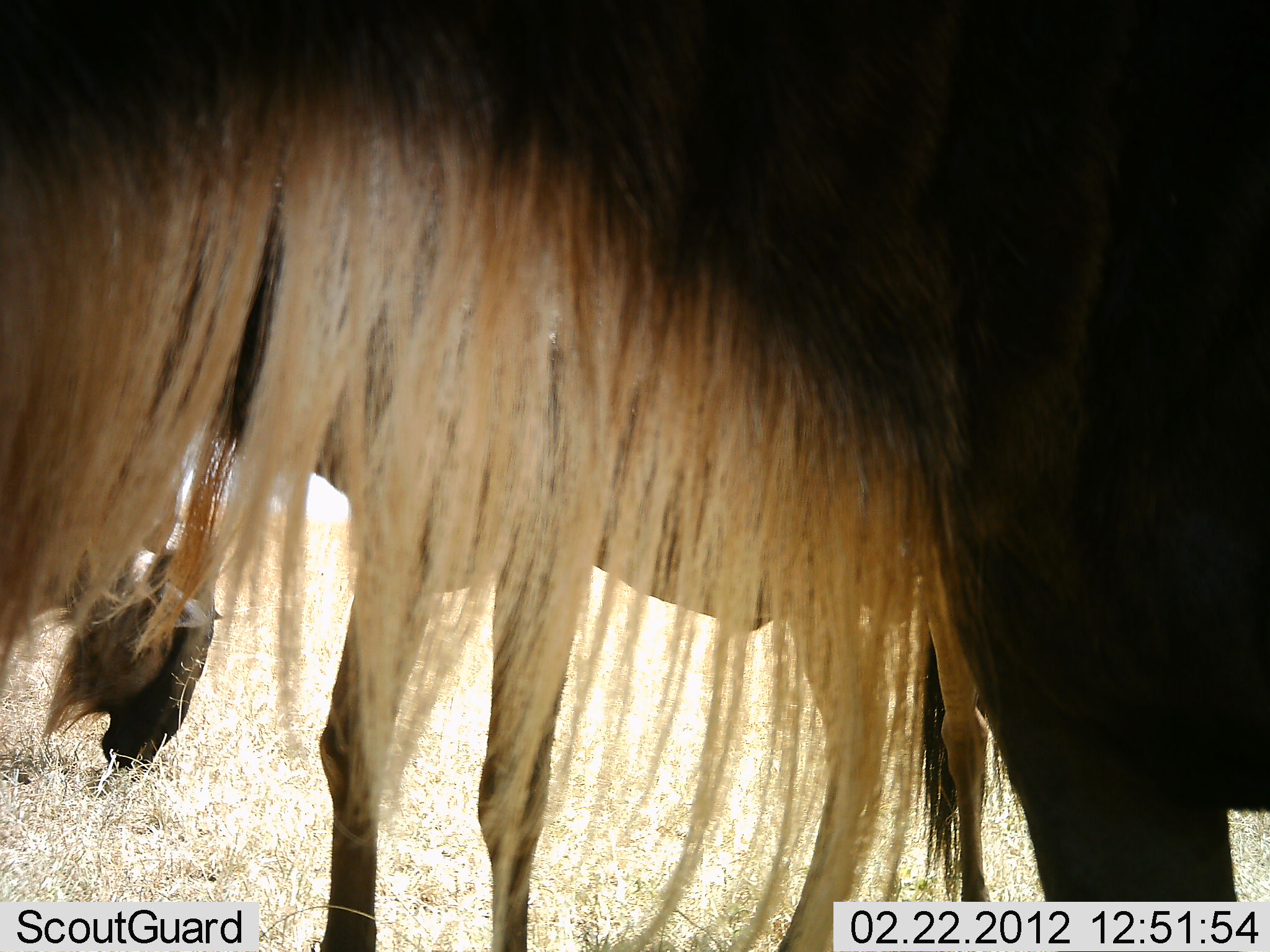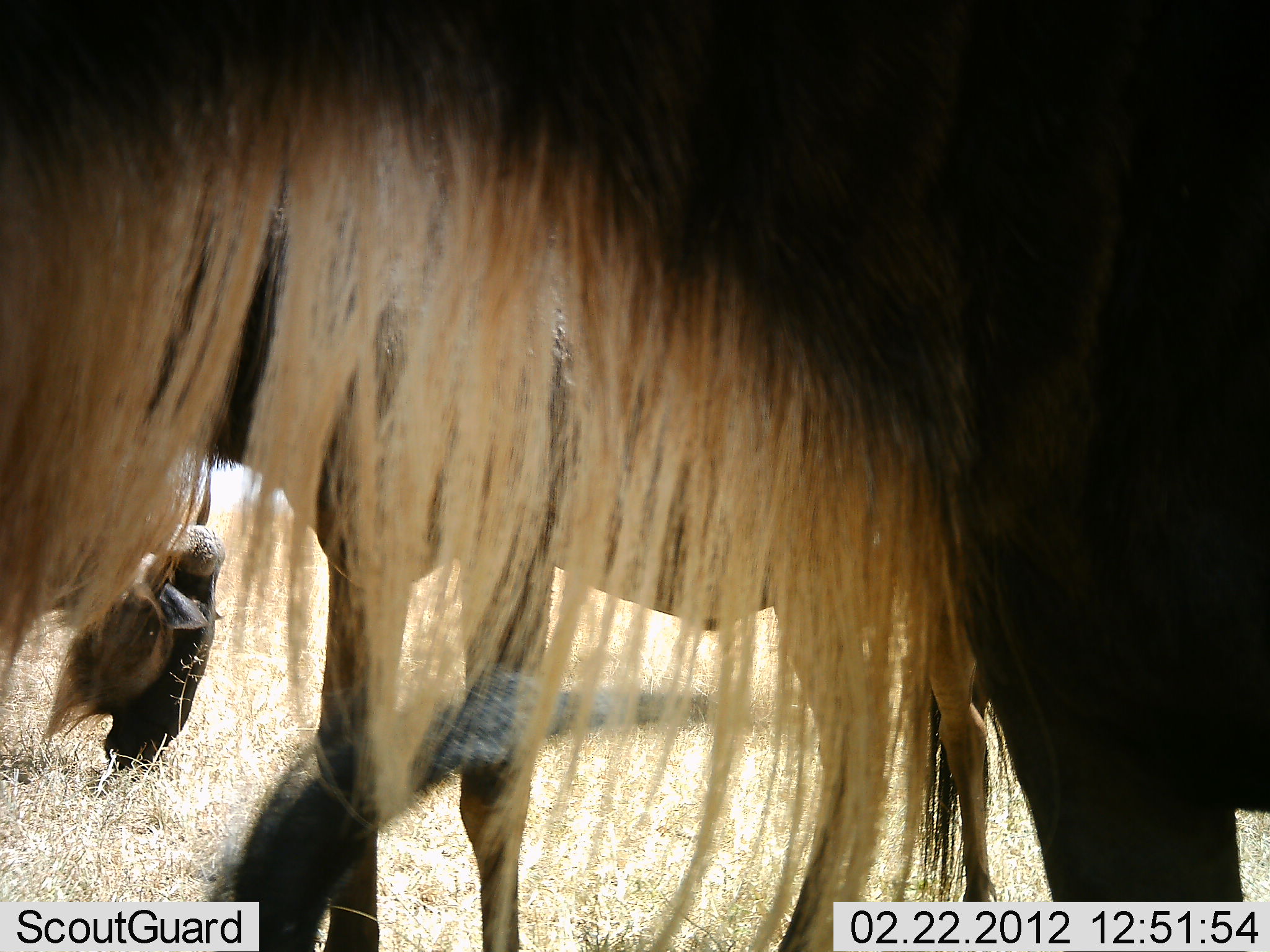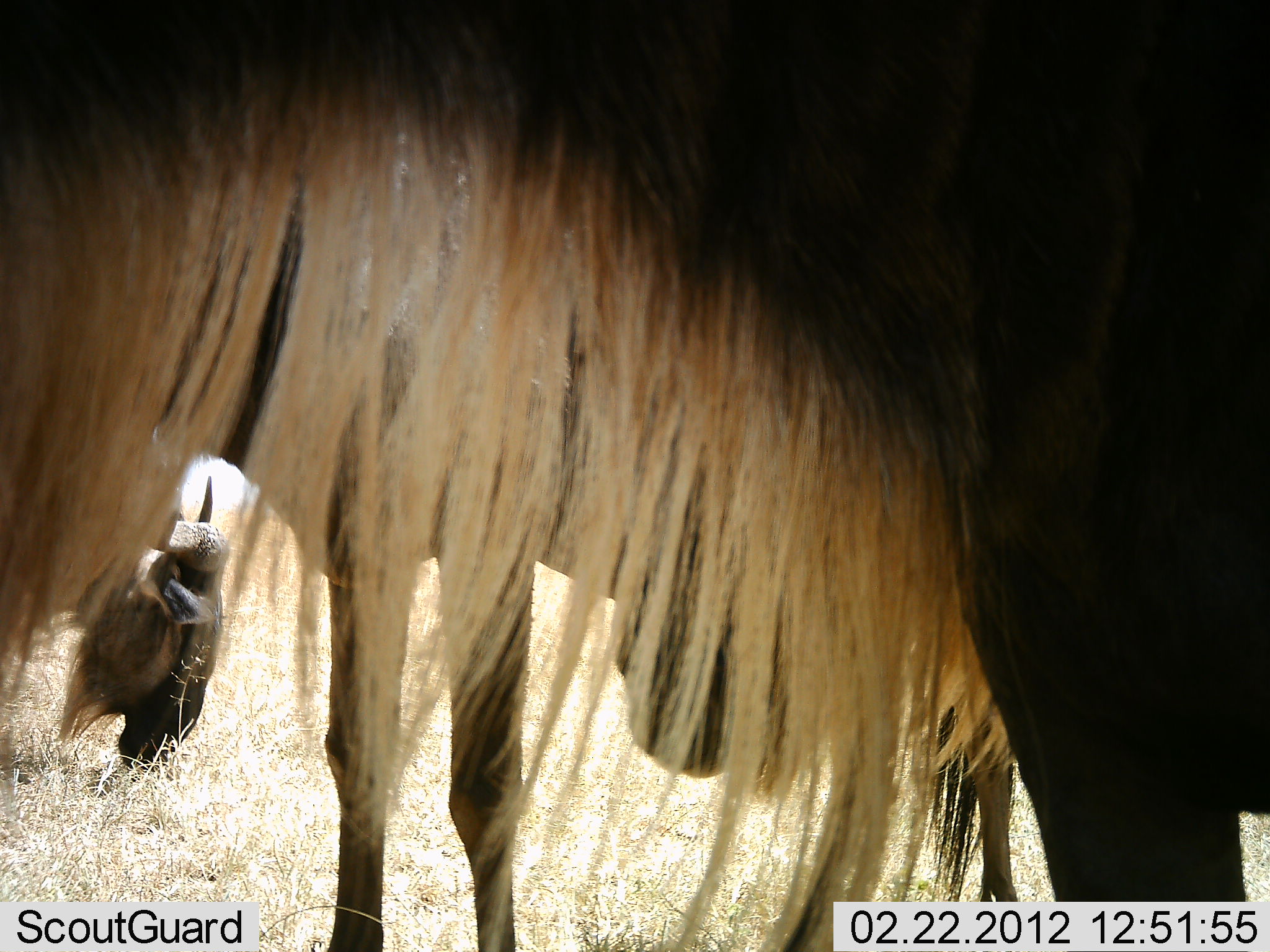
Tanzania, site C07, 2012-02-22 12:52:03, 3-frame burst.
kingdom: Animalia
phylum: Chordata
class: Mammalia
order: Artiodactyla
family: Bovidae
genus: Connochaetes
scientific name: Connochaetes taurinus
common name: blue wildebeest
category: wildebeest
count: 3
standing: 87%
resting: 7%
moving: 0%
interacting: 0%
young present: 0%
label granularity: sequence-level